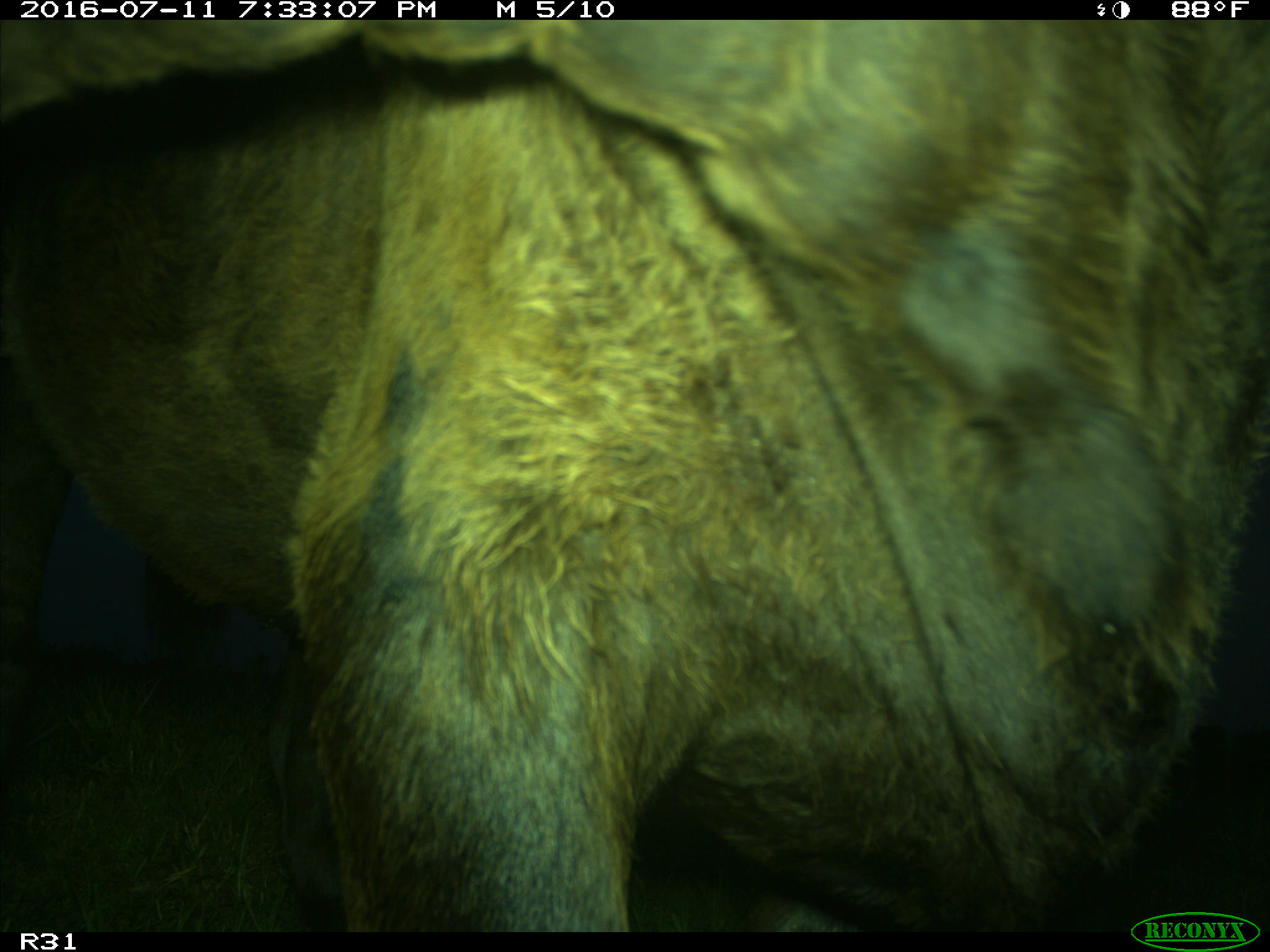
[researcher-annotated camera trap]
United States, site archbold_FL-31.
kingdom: Animalia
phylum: Chordata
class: Mammalia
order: Artiodactyla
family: Bovidae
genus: Bos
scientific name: Bos taurus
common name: domestic cow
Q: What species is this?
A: Bos taurus (domestic cow).